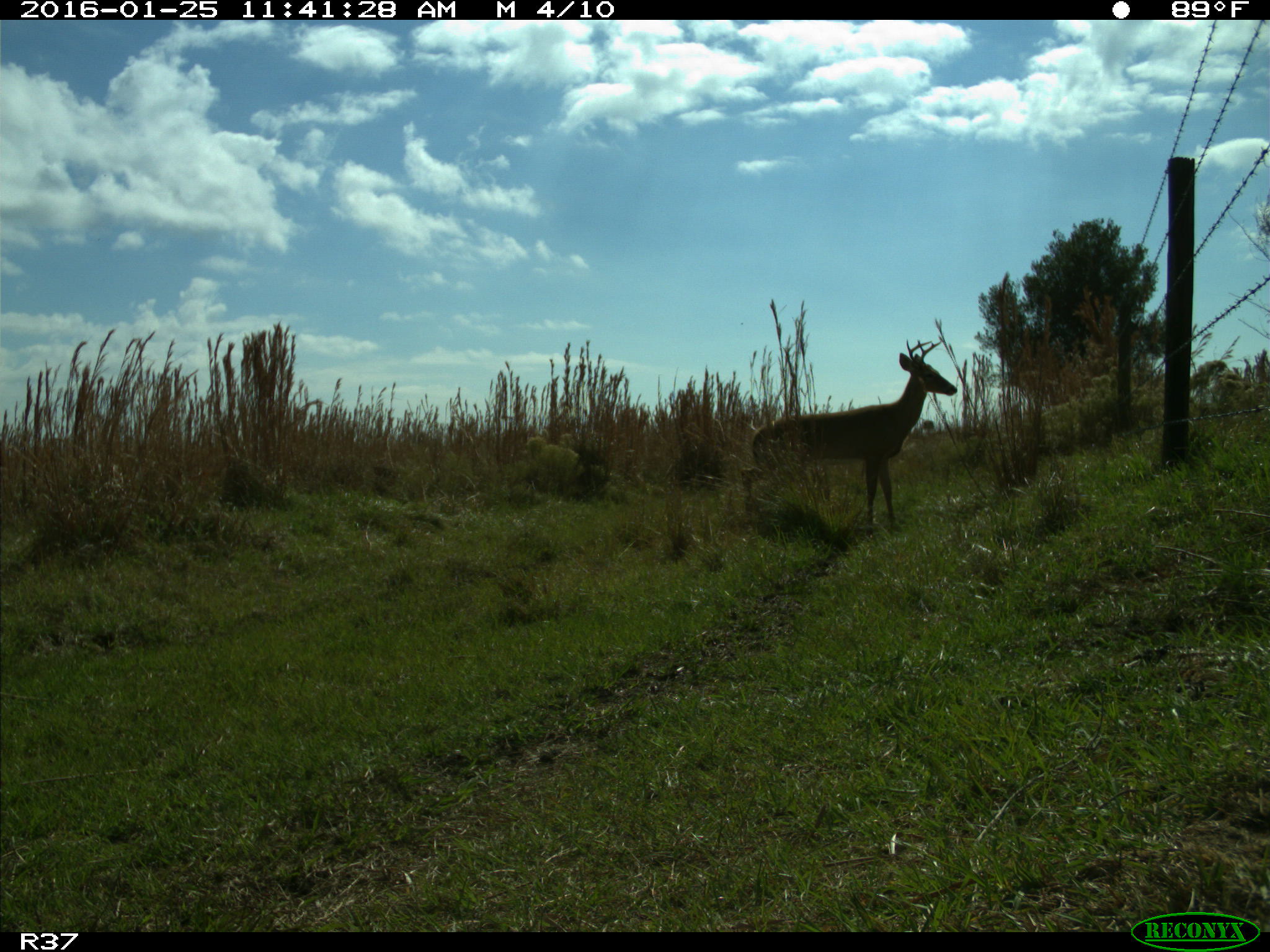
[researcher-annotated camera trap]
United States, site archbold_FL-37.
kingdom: Animalia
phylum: Chordata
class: Mammalia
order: Artiodactyla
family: Cervidae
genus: Odocoileus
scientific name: Odocoileus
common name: deer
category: unidentified deer